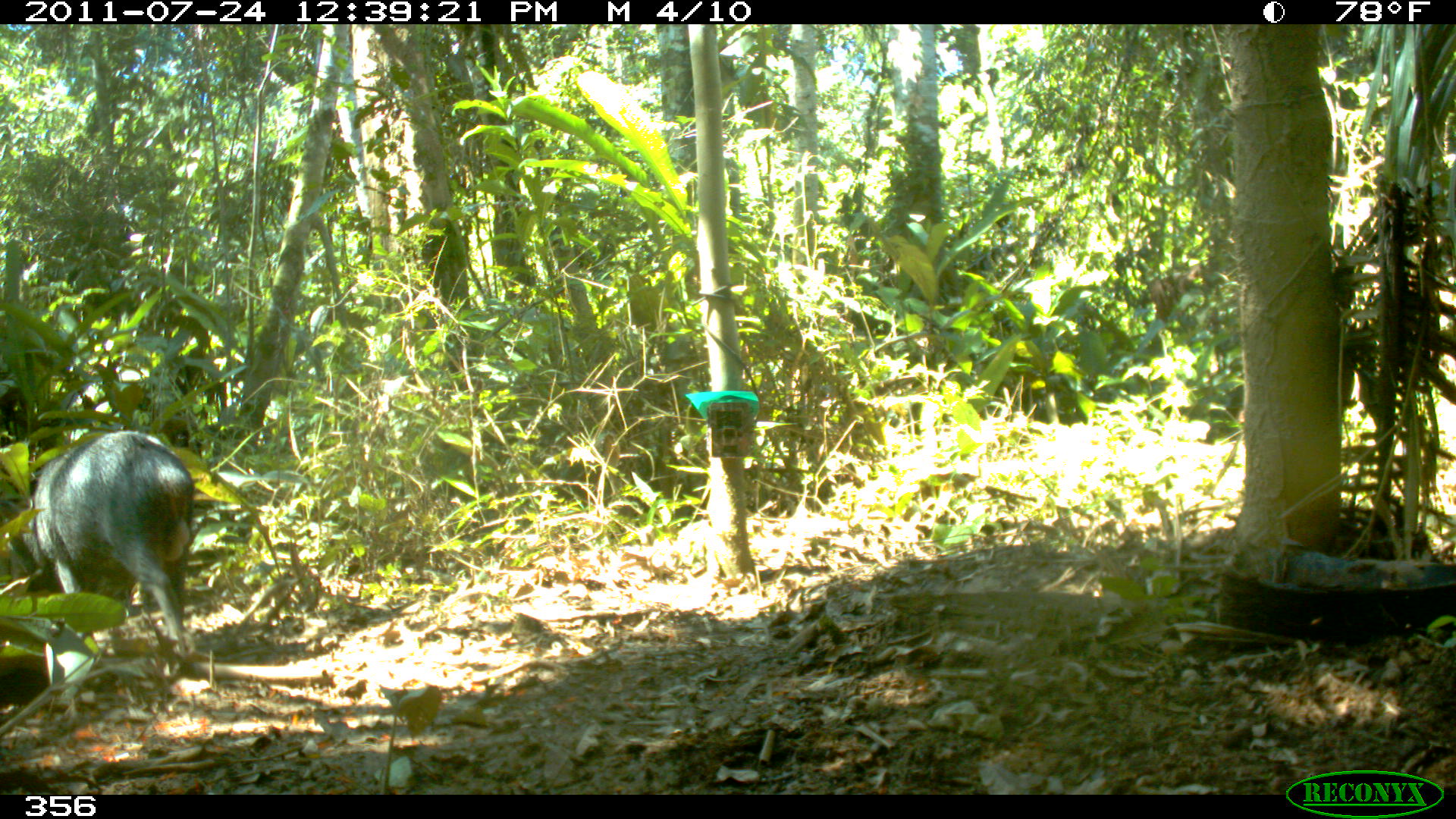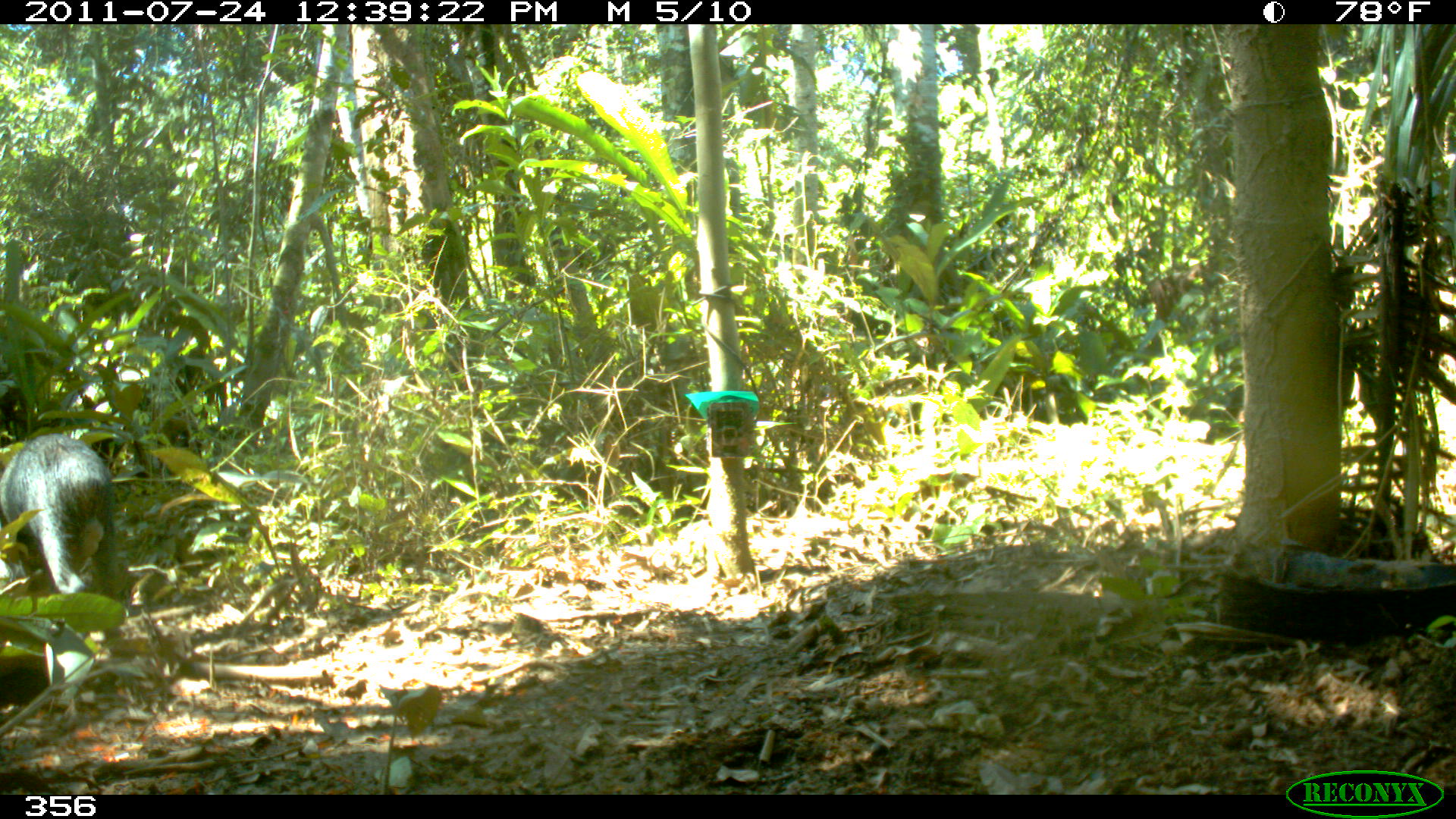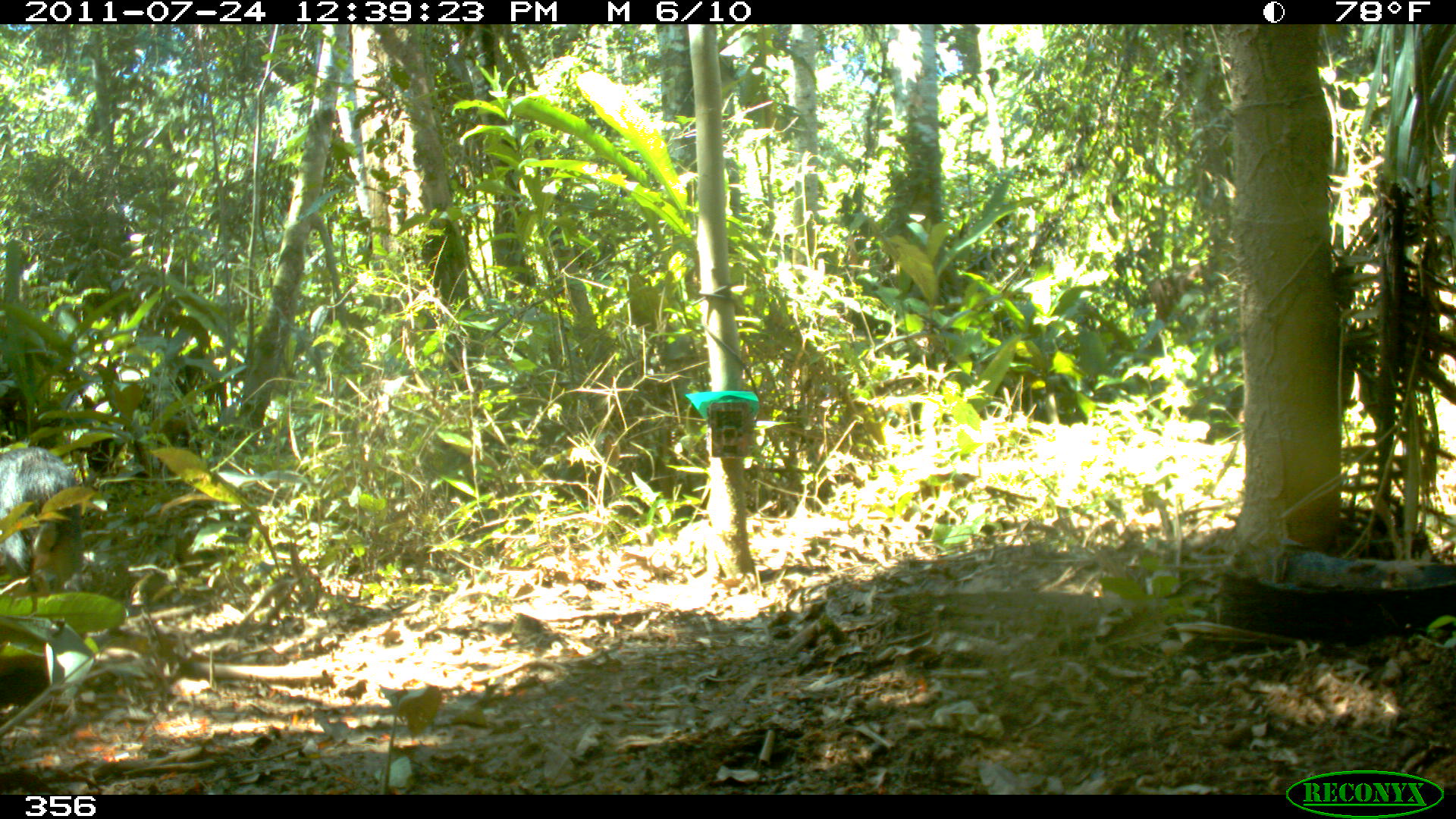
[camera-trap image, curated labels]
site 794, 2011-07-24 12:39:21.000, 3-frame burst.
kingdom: Animalia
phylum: Chordata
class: Mammalia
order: Artiodactyla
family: Tayassuidae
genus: Tayassu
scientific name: Tayassu pecari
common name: white-lipped peccary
Tayassu pecari (white-lipped peccary).